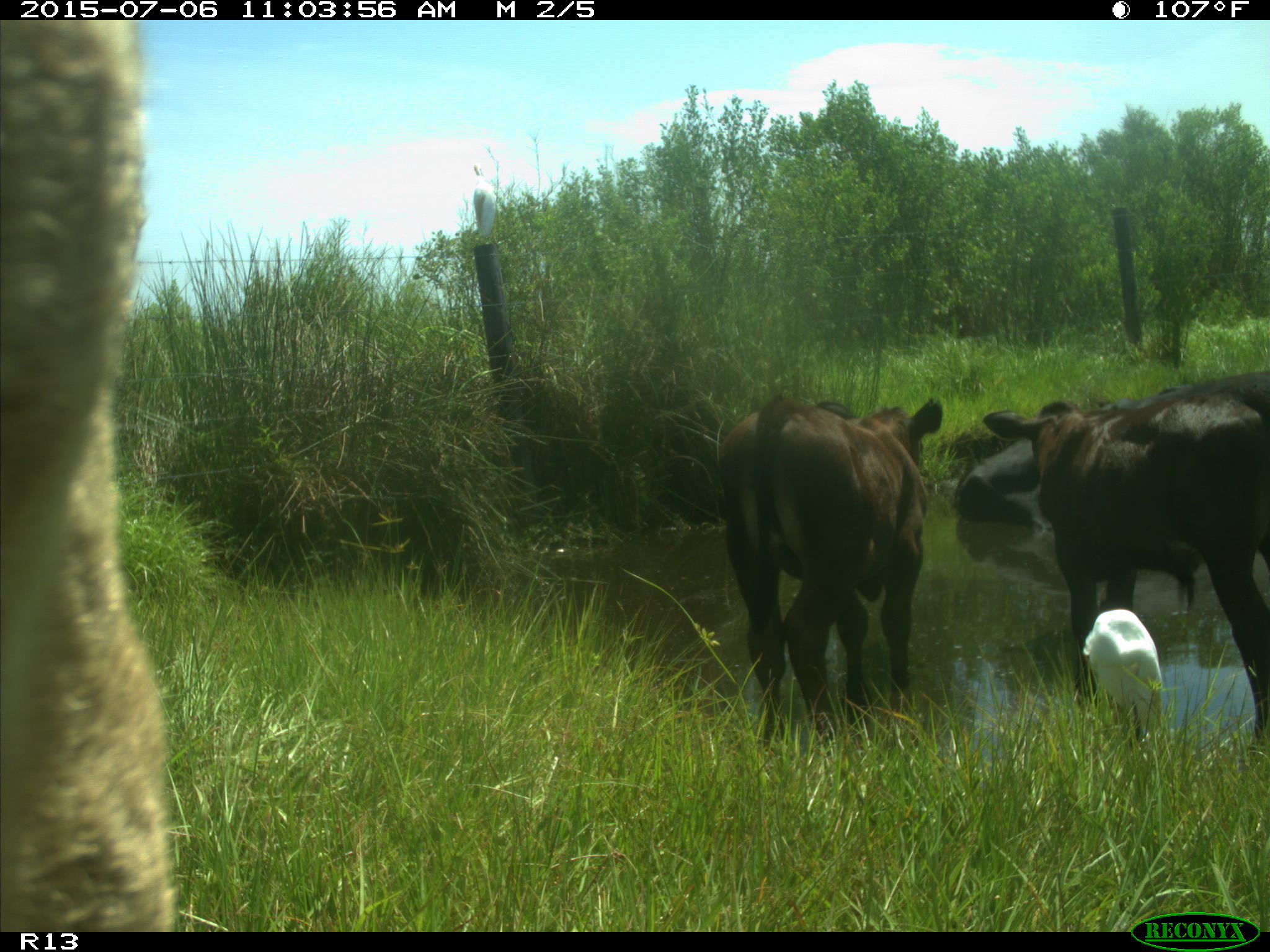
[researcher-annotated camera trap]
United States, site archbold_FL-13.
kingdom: Animalia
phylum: Chordata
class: Mammalia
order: Artiodactyla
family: Bovidae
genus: Bos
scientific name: Bos taurus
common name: domestic cow